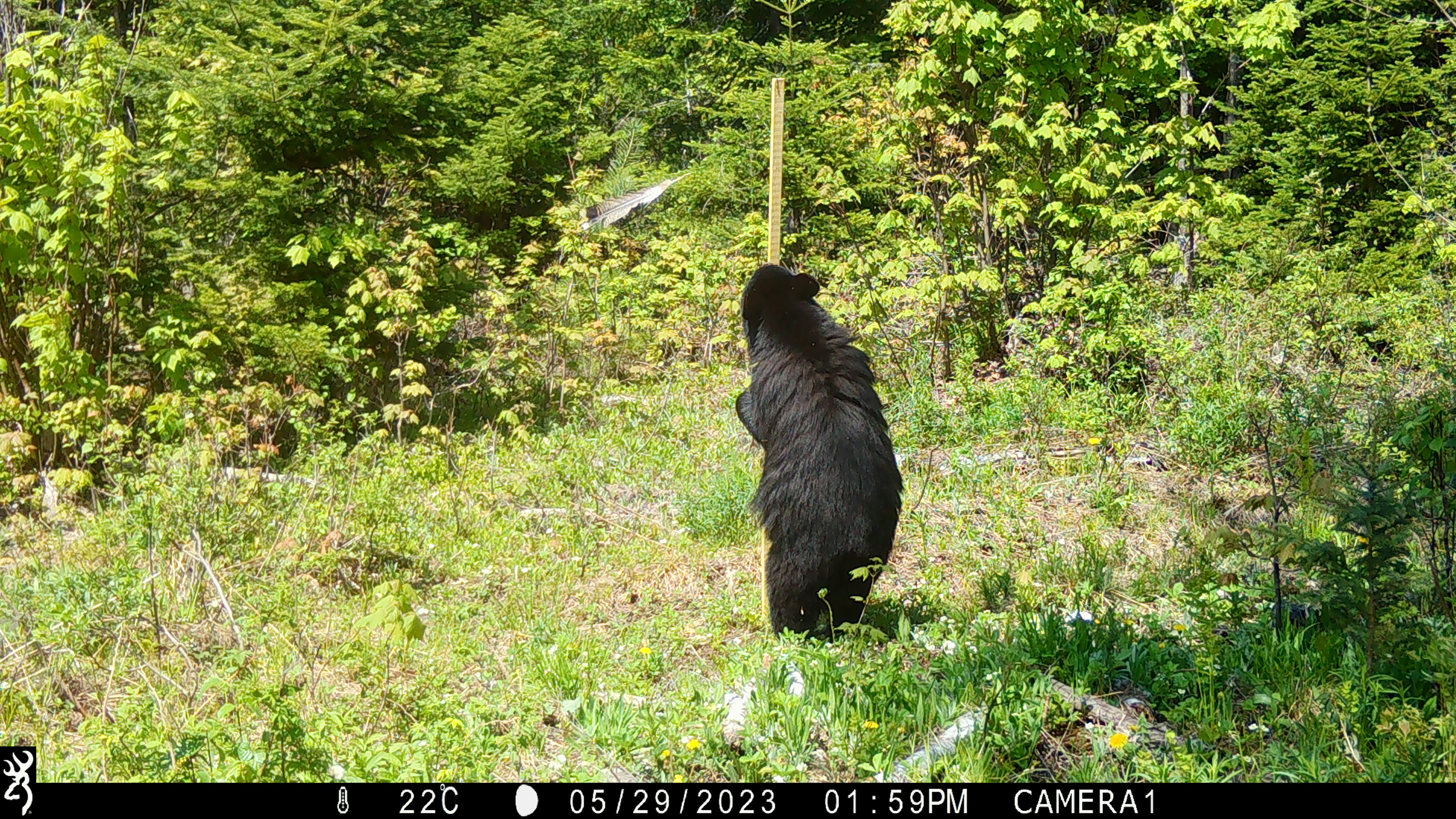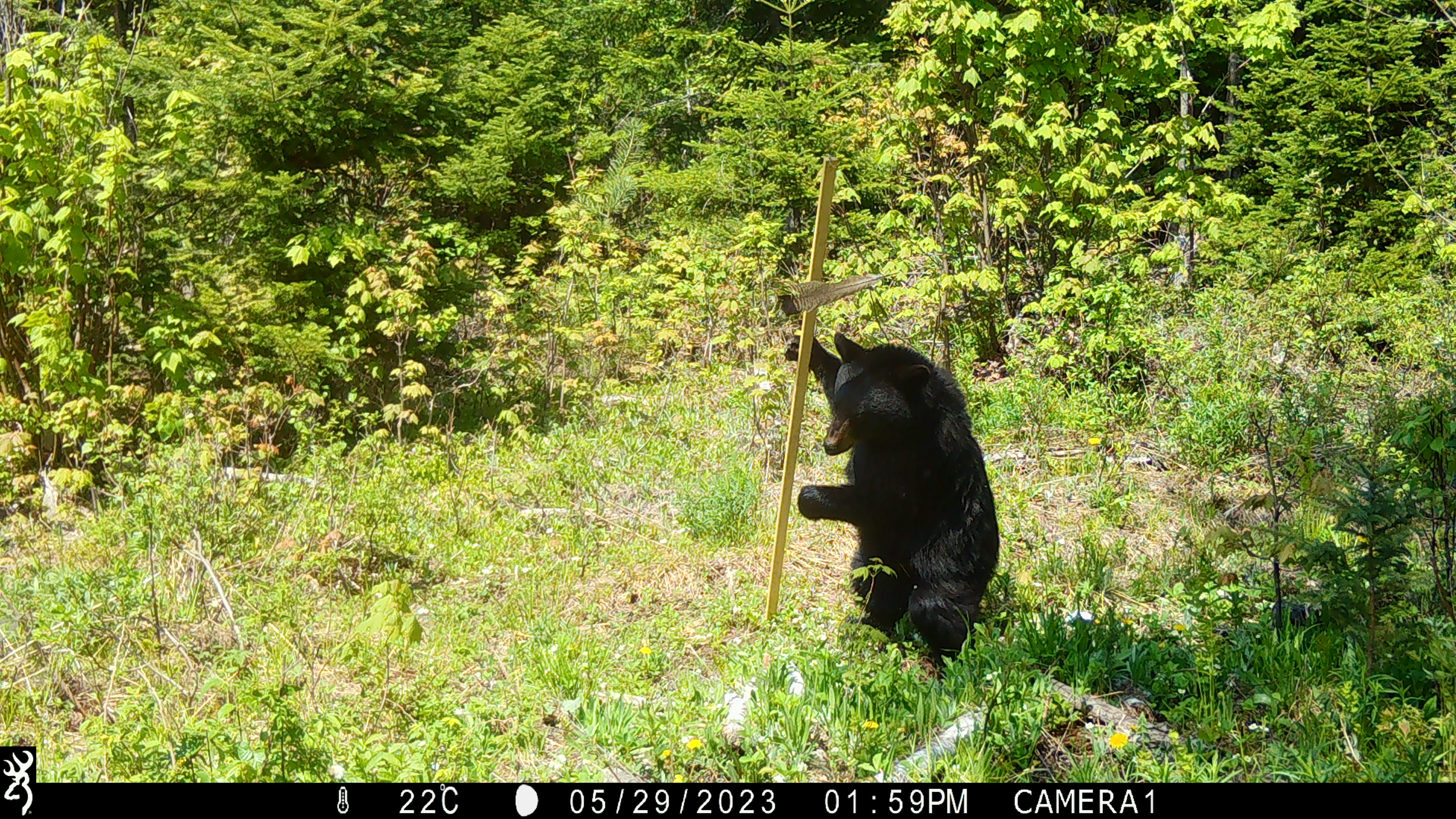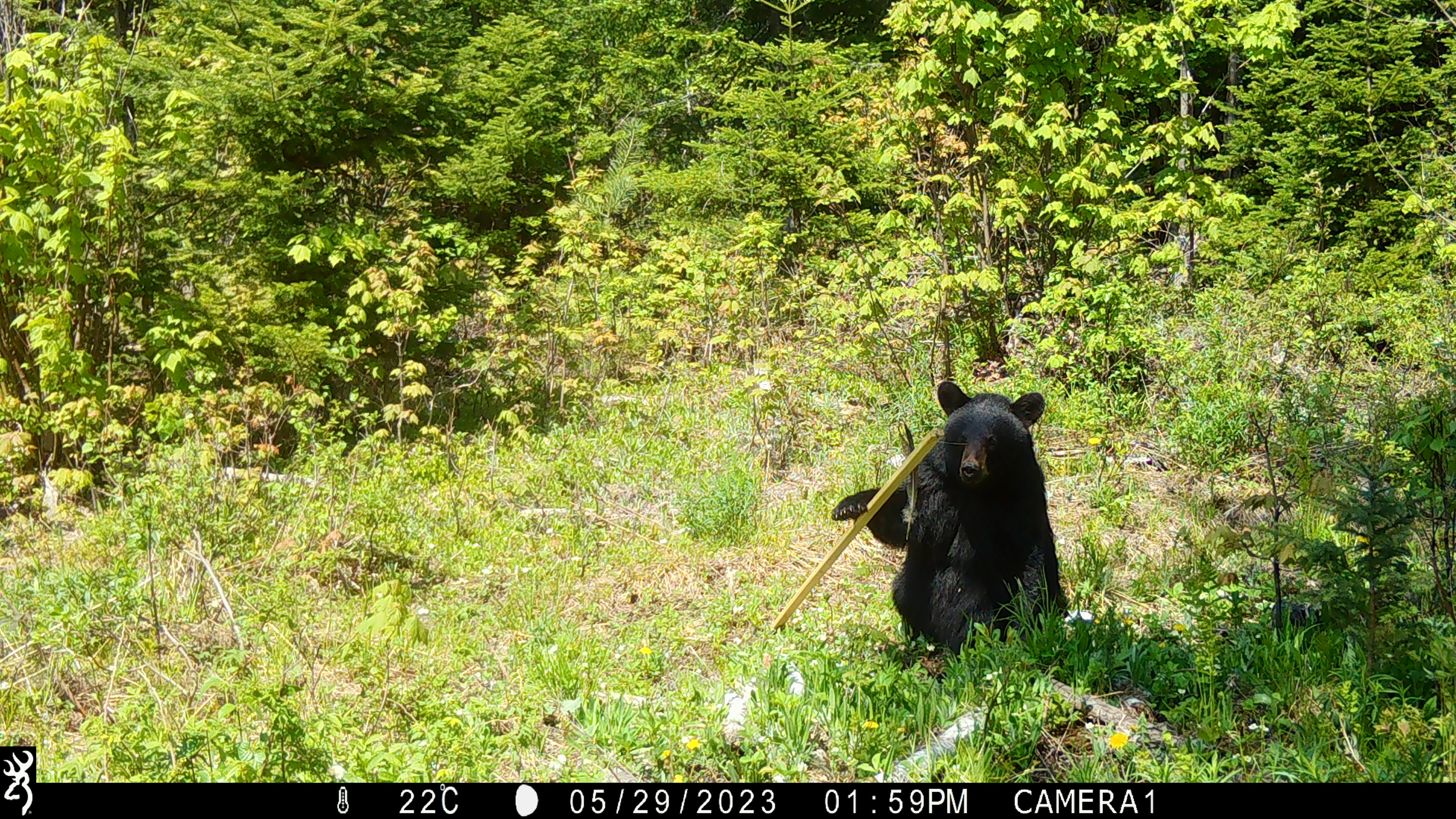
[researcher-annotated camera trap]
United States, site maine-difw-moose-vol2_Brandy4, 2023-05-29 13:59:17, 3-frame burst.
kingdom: Animalia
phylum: Chordata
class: Mammalia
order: Carnivora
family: Ursidae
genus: Ursus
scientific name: Ursus americanus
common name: black bear